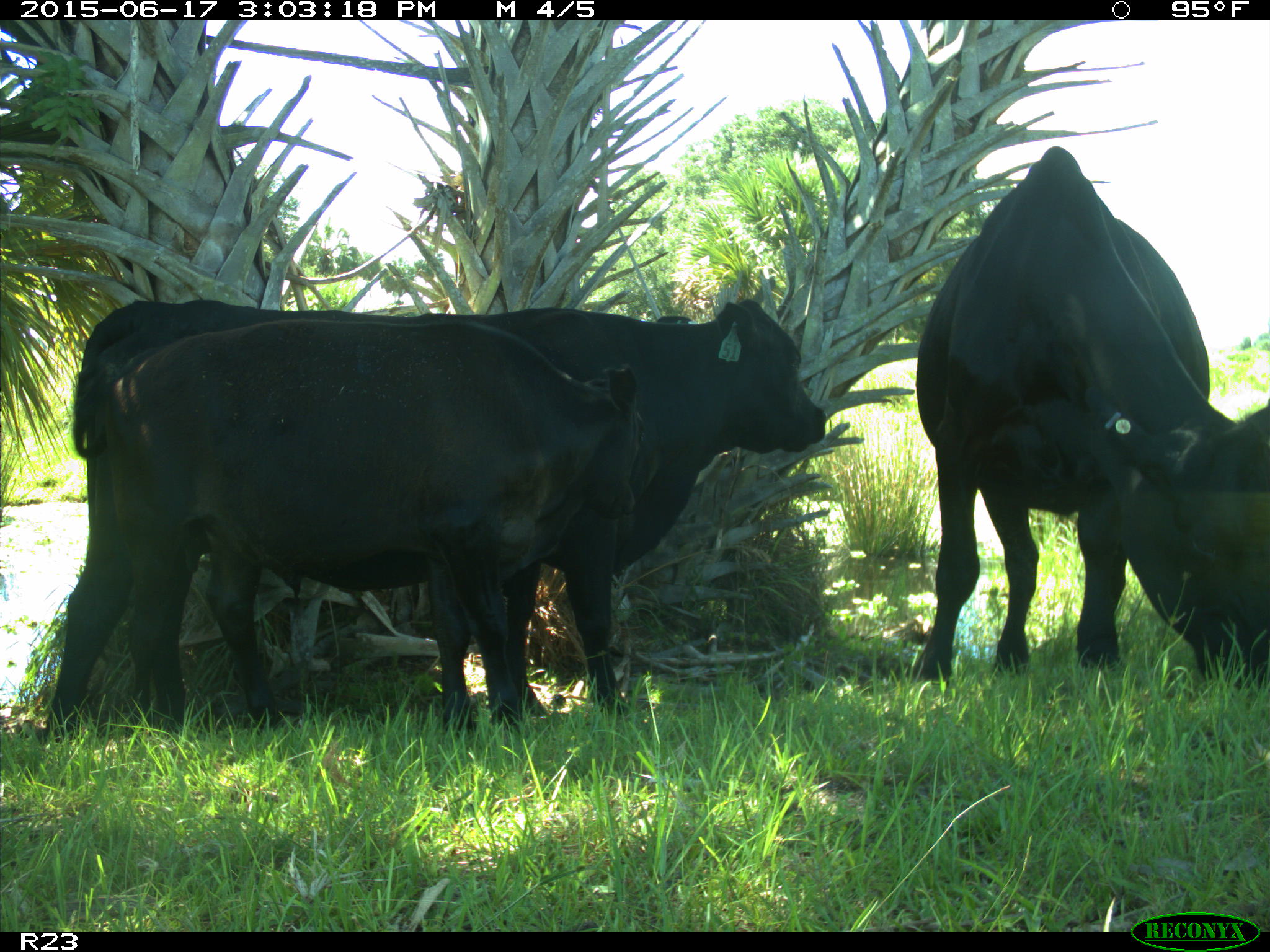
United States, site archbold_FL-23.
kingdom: Animalia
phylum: Chordata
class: Mammalia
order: Artiodactyla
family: Bovidae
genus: Bos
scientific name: Bos taurus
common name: domestic cow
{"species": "Bos taurus (domestic cow)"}